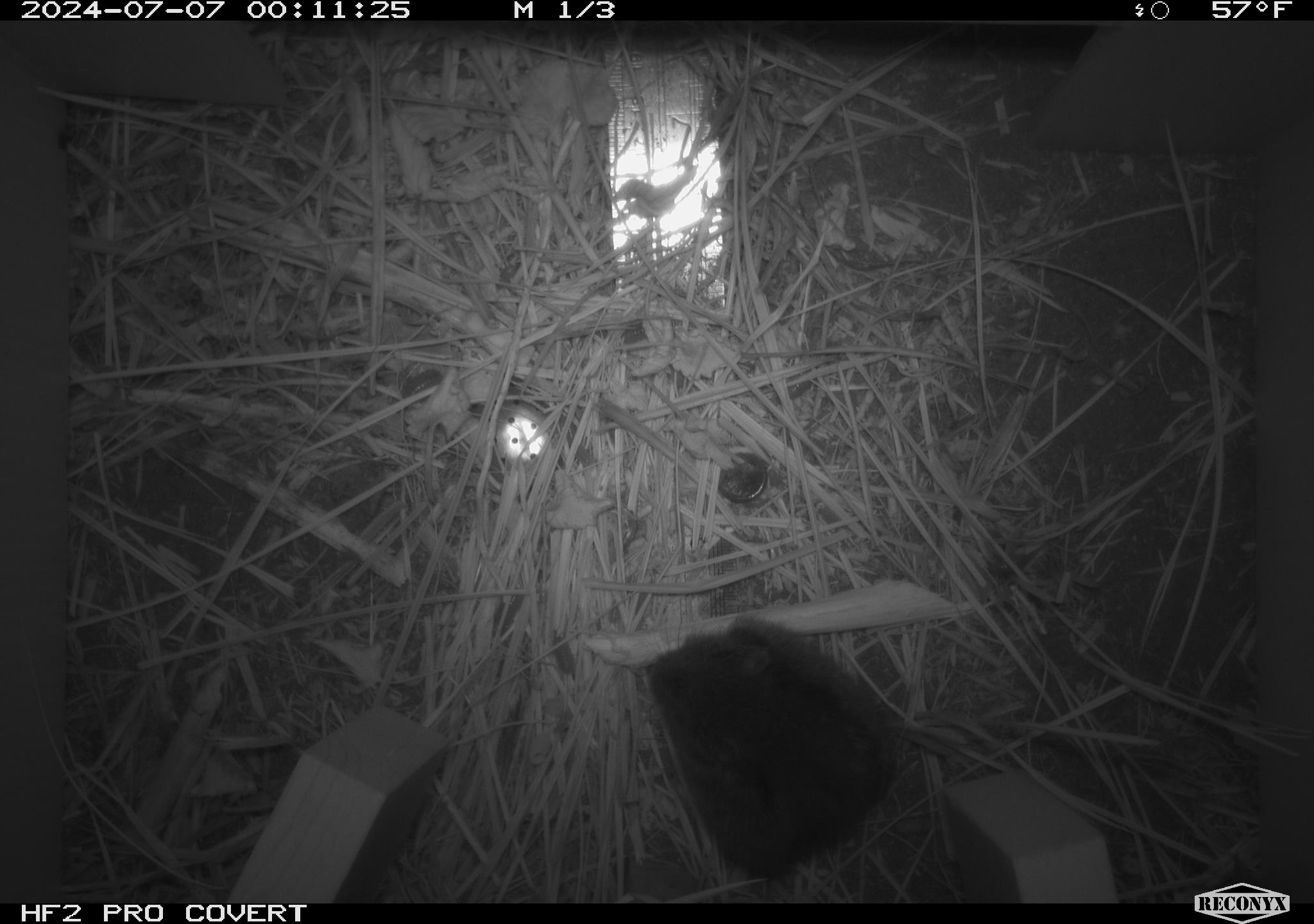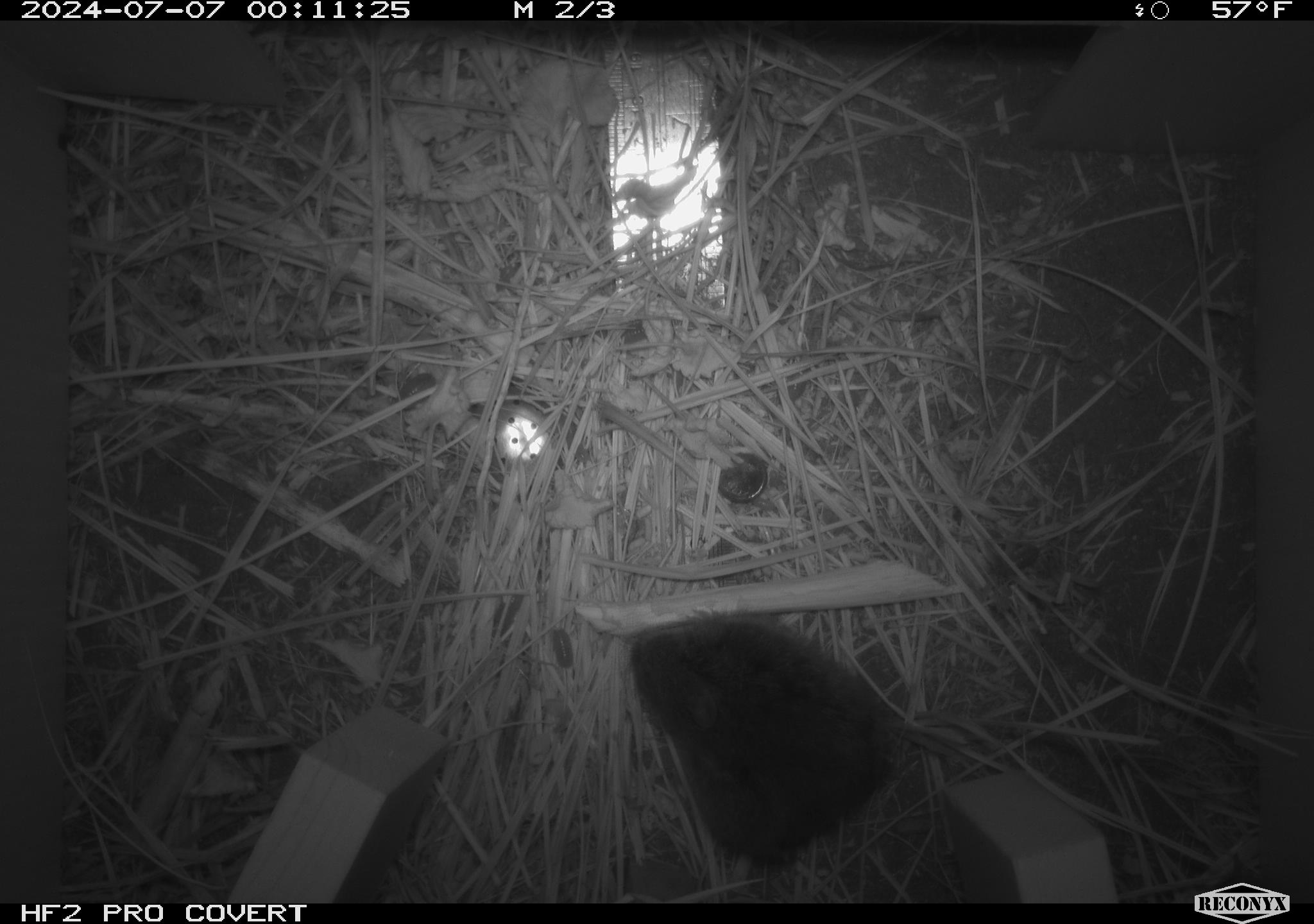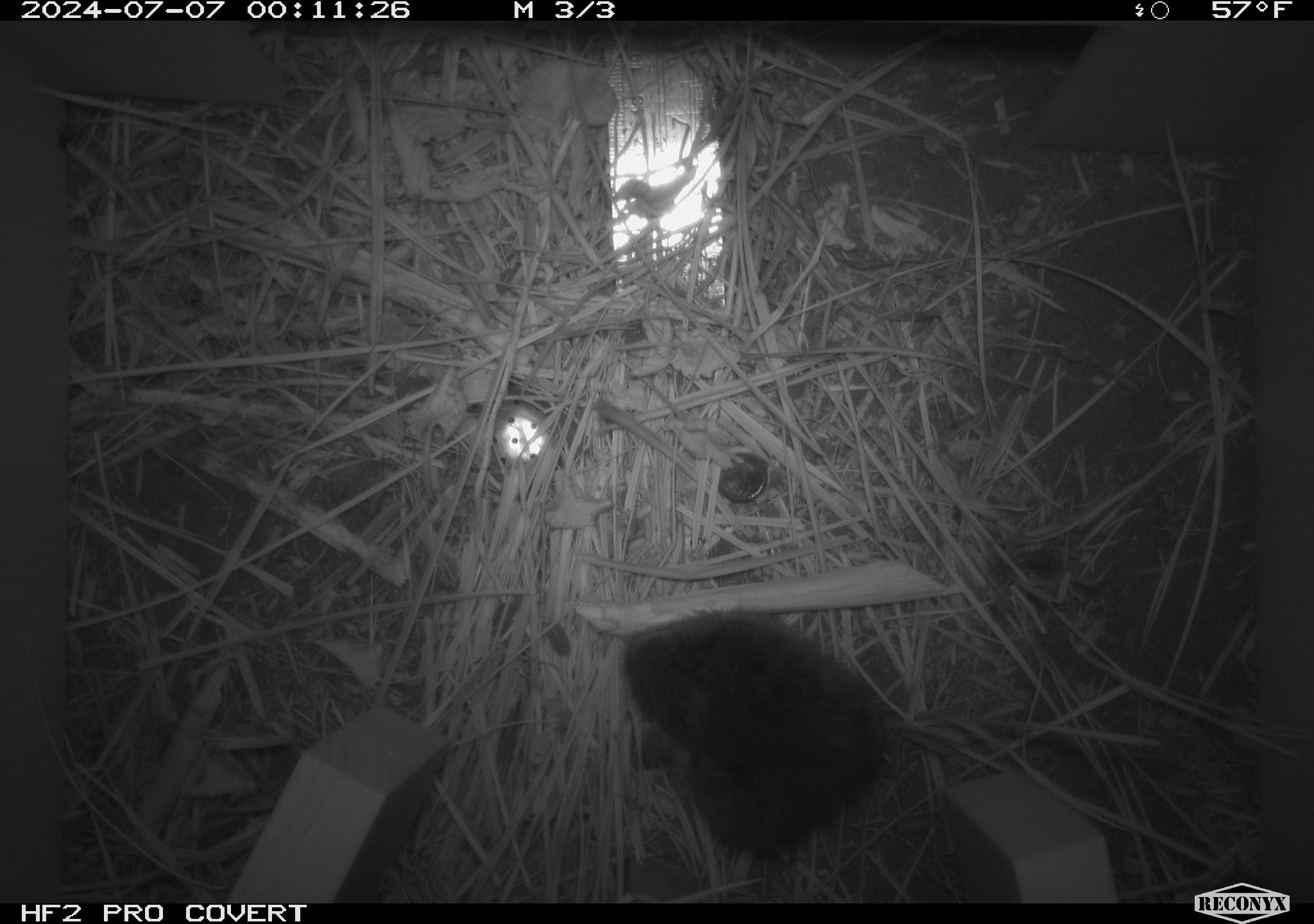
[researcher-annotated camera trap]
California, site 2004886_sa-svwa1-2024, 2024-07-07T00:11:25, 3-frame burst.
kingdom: Animalia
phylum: Chordata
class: Mammalia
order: Rodentia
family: Cricetidae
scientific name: Arvicolinae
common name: voles, lemmings, and muskrats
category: arvicolinae subfamily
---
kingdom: Animalia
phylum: Arthropoda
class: Malacostraca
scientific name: Malacostraca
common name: amphipods, crabs, isopods, krill, lobsters and shrimps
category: malacostracan